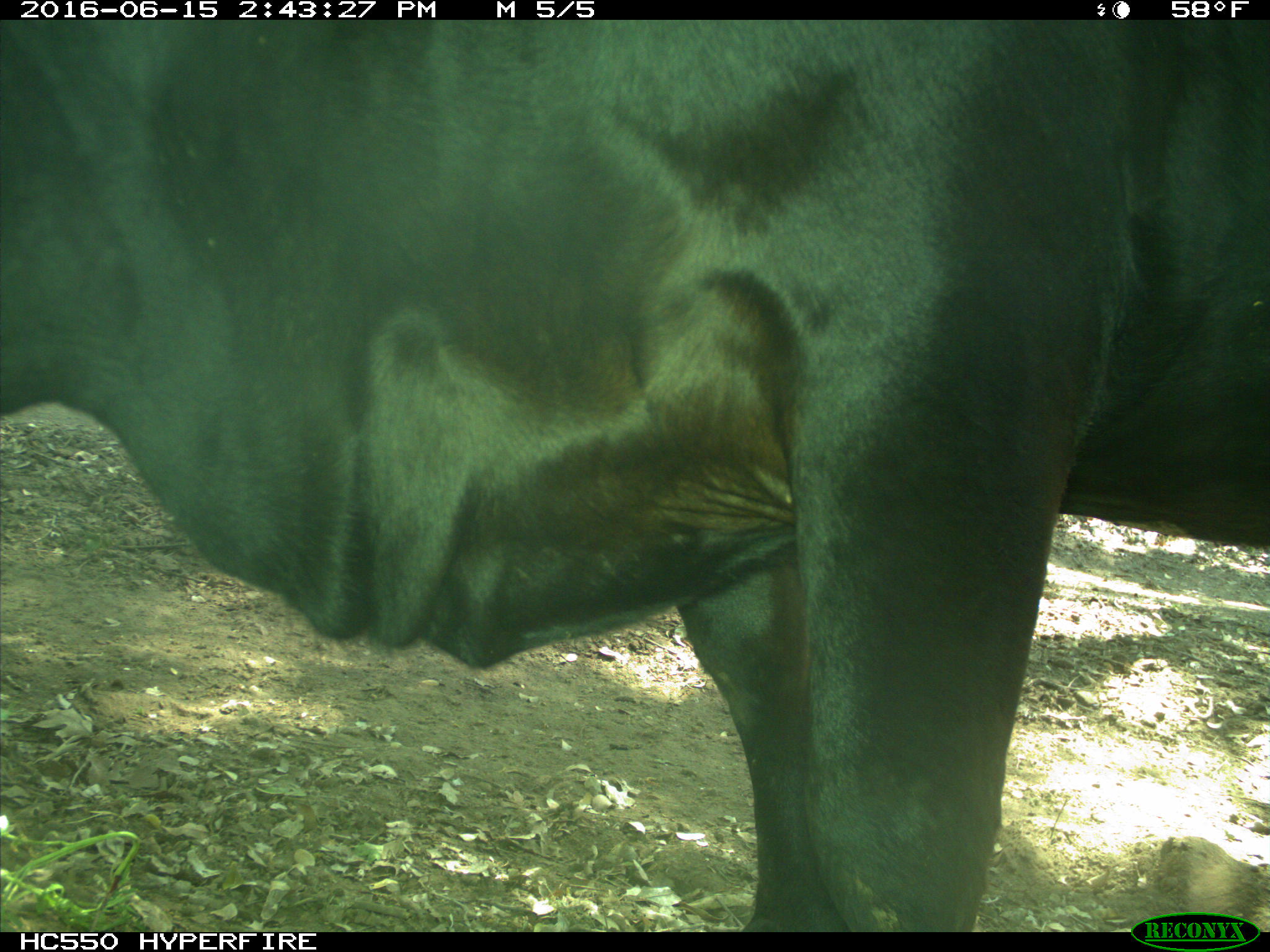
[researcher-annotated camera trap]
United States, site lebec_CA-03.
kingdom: Animalia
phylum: Chordata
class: Mammalia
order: Artiodactyla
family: Bovidae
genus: Bos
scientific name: Bos taurus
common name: domestic cow